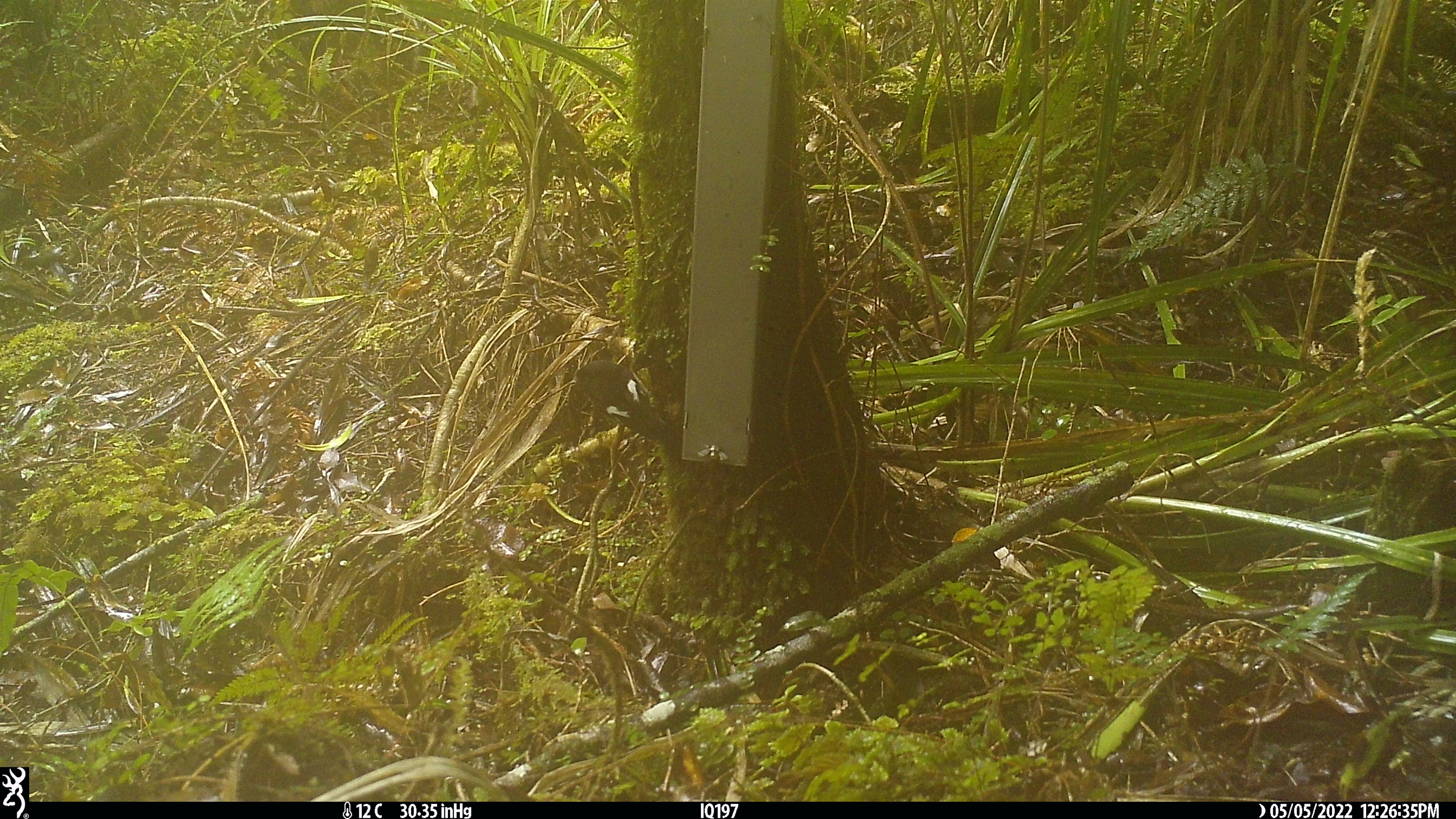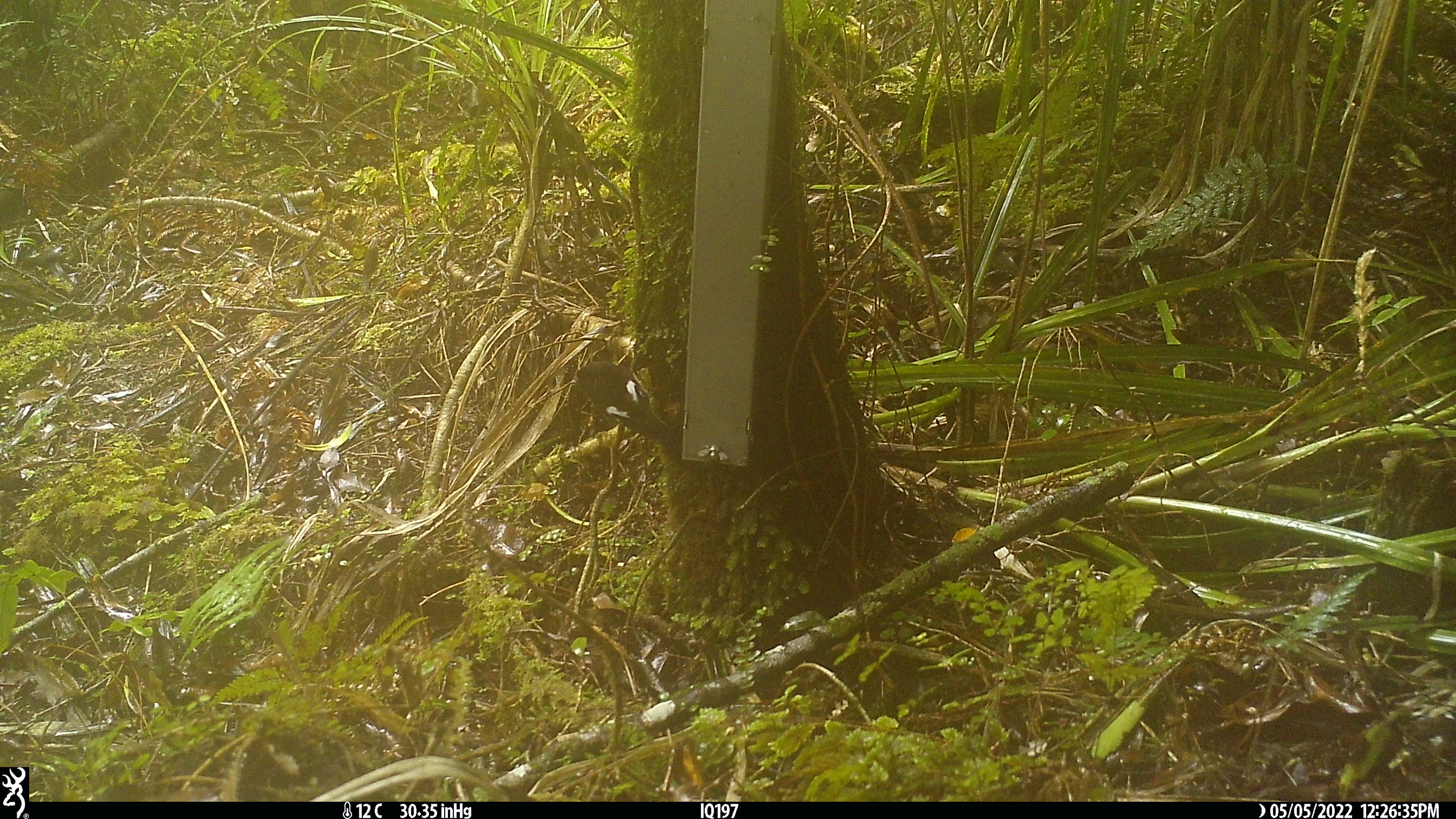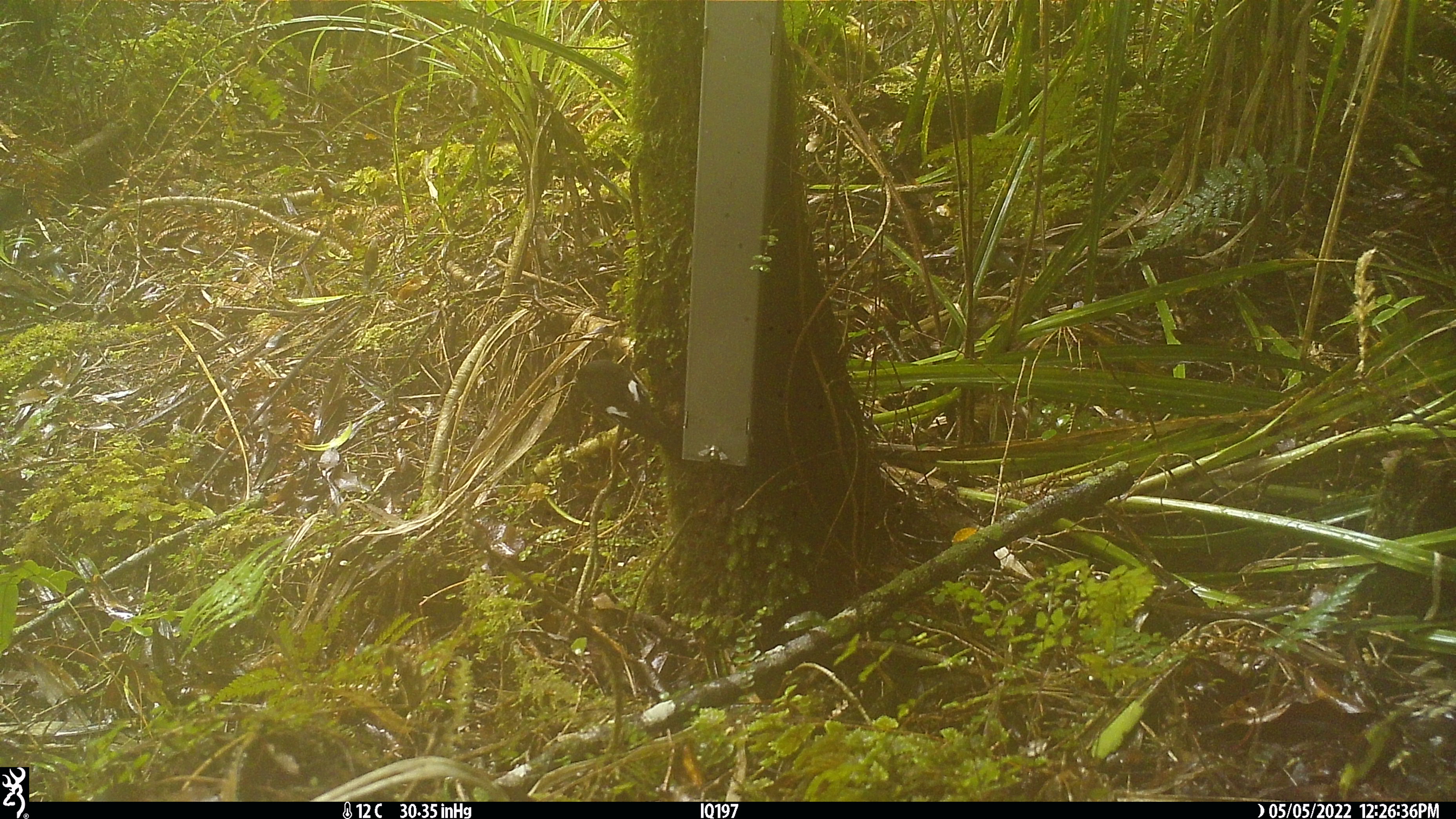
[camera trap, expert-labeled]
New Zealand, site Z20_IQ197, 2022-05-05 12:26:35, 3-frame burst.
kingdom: Animalia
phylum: Chordata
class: Aves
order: Passeriformes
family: Petroicidae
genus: Petroica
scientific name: Petroica macrocephala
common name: tomtit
Tomtit (Petroica macrocephala).